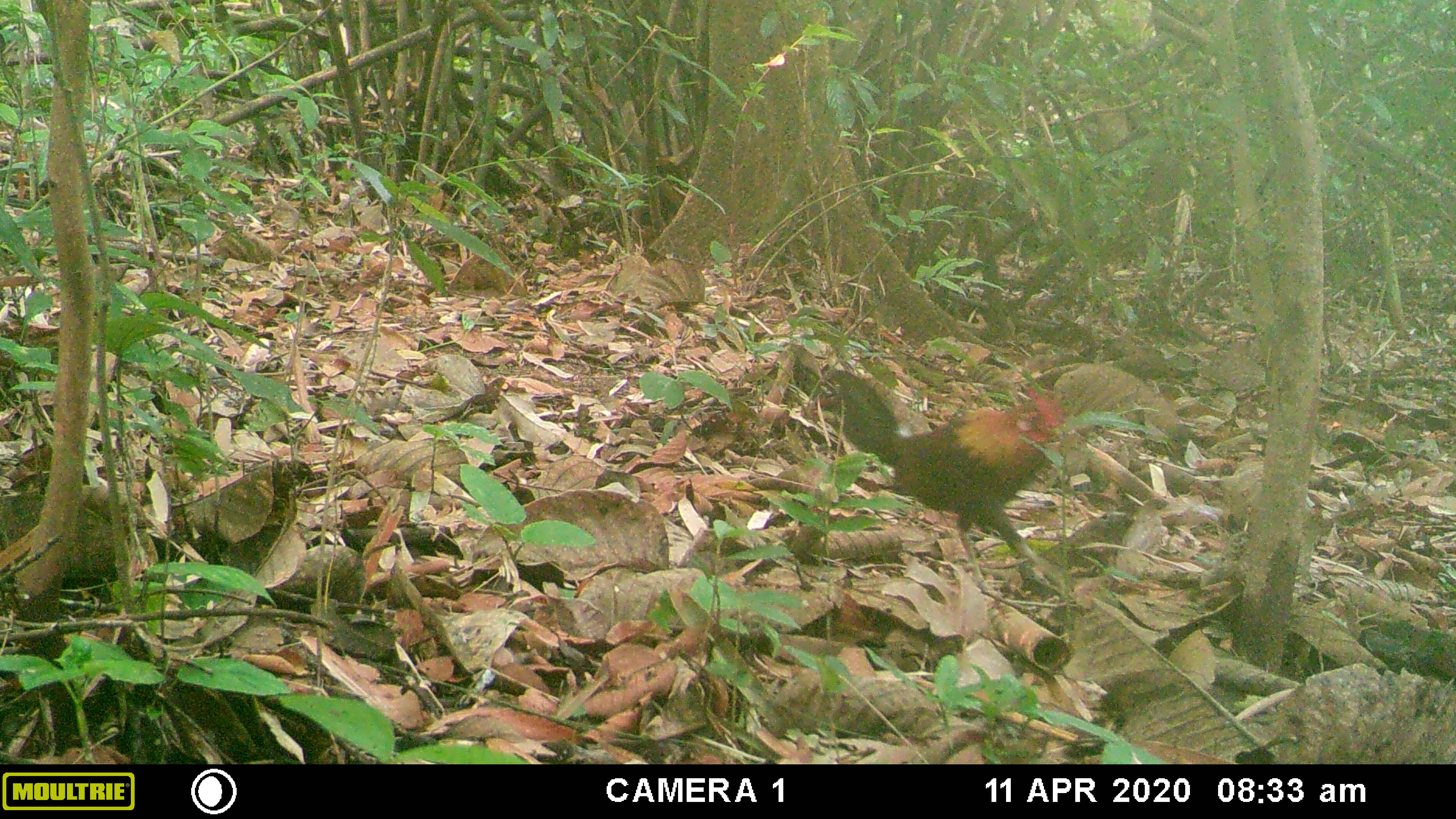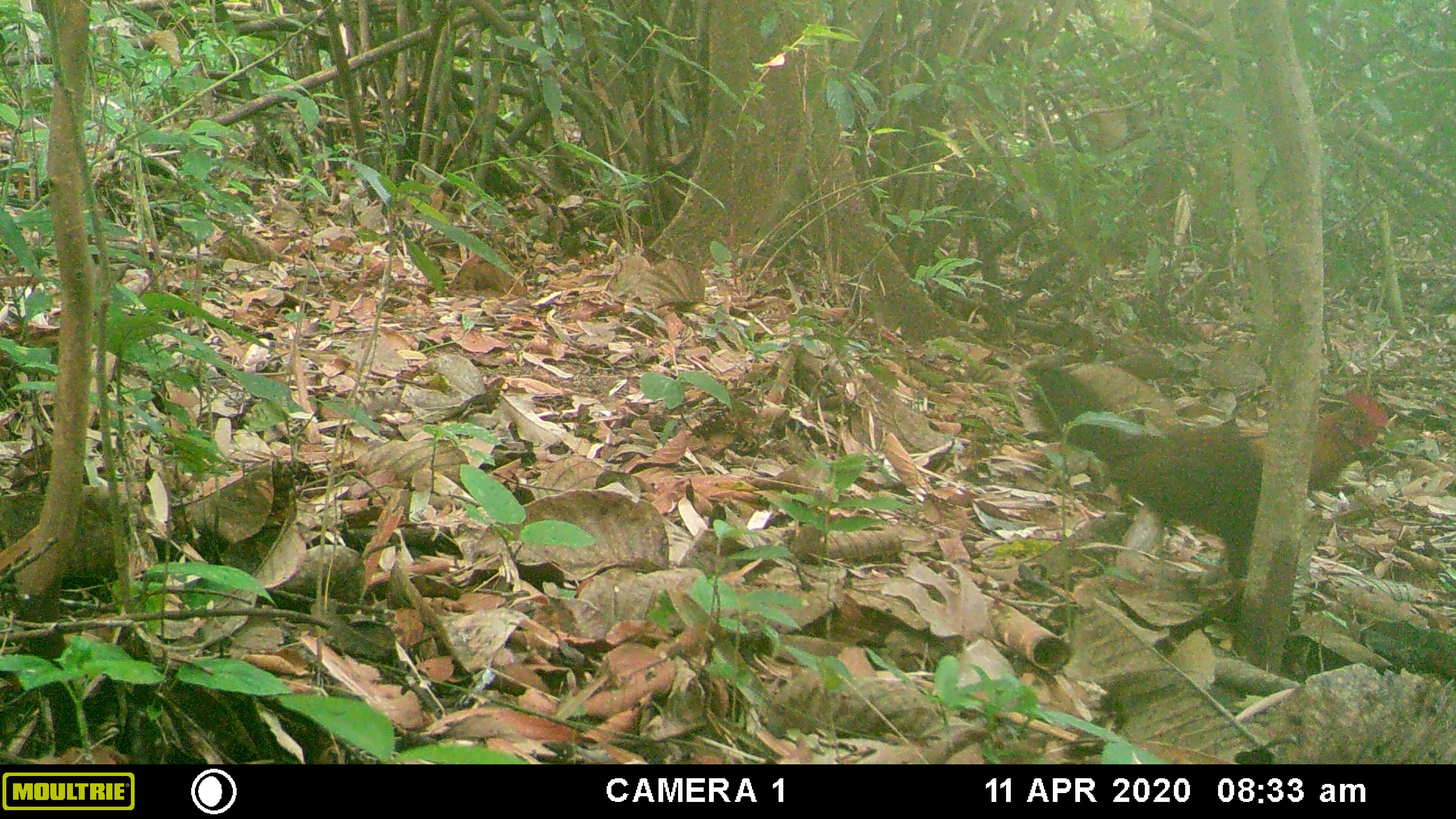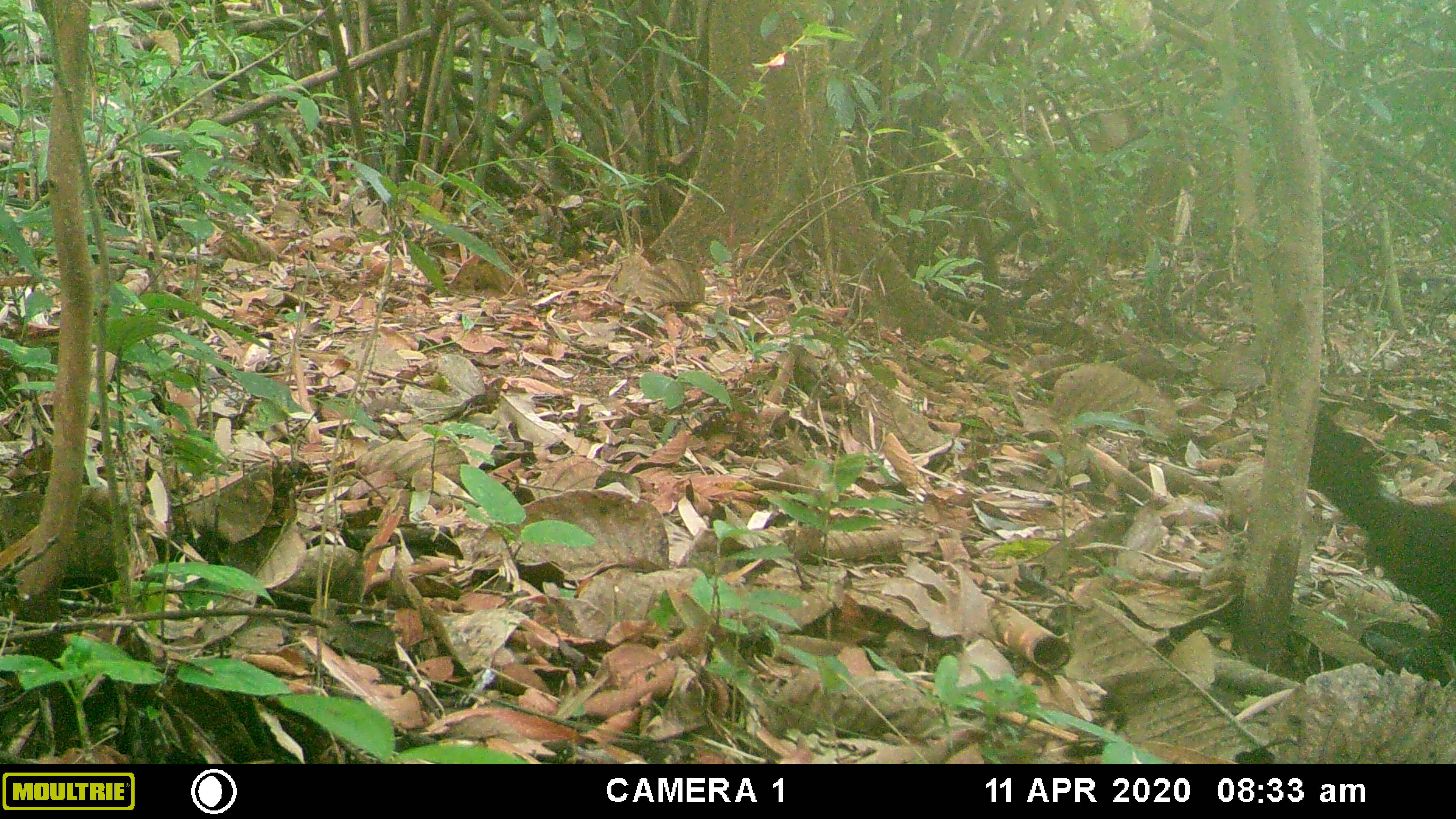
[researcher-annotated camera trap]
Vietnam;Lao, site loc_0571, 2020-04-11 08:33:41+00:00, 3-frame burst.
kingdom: Animalia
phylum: Chordata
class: Aves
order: Galliformes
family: Phasianidae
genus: Gallus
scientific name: Gallus gallus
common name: red junglefowl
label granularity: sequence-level